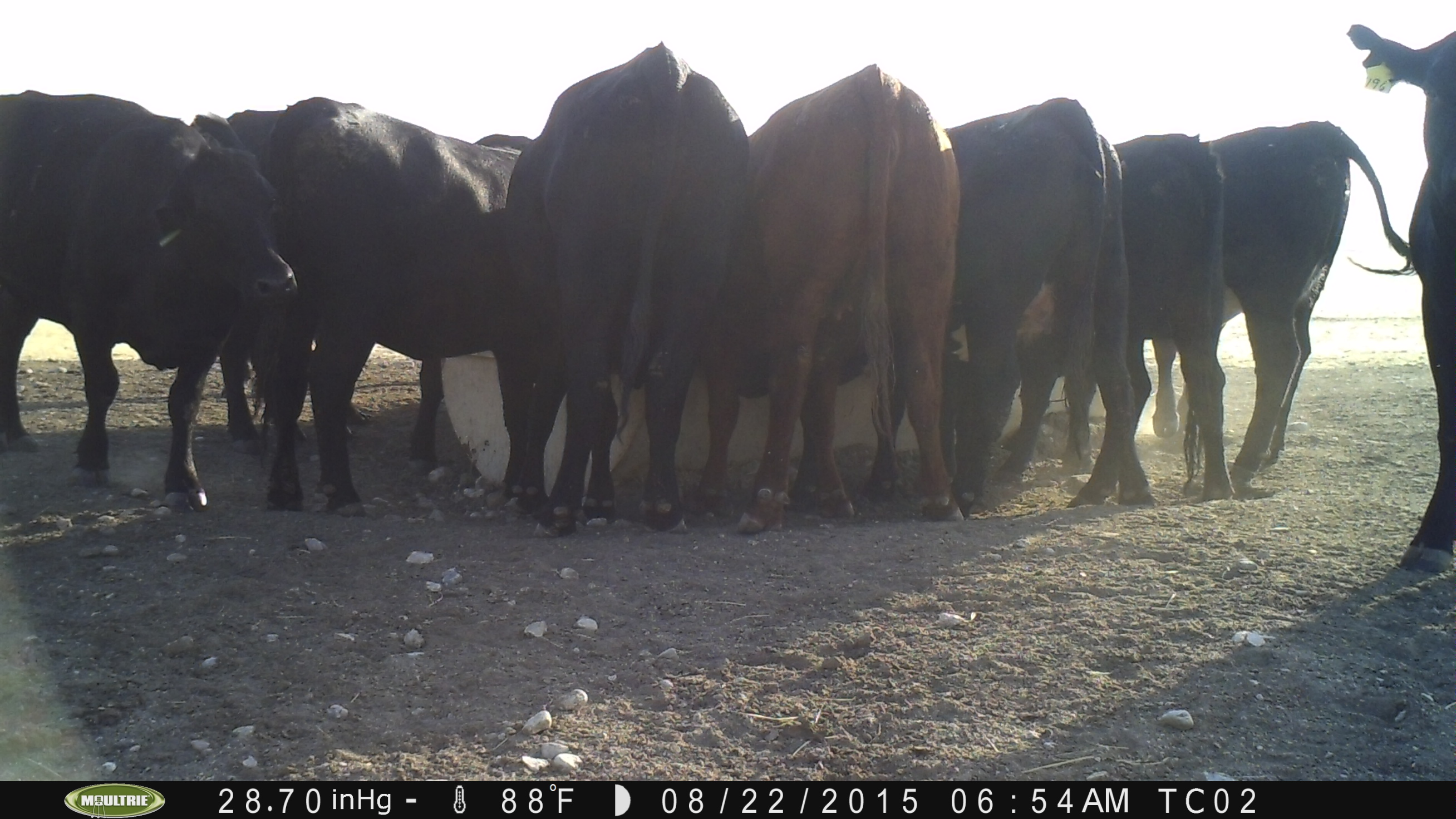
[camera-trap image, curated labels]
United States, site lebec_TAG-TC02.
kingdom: Animalia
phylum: Chordata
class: Mammalia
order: Artiodactyla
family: Bovidae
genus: Bos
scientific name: Bos taurus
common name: domestic cow